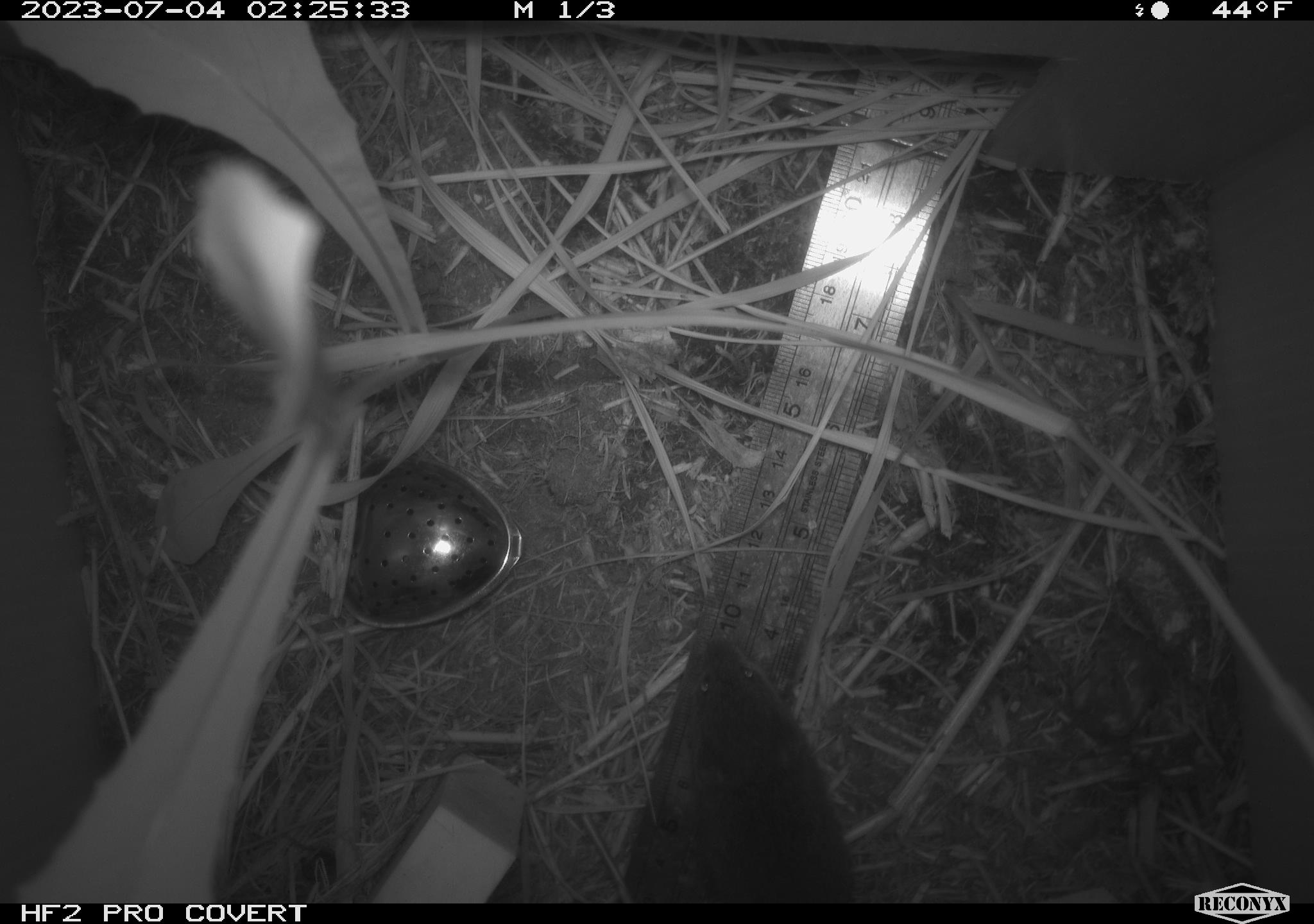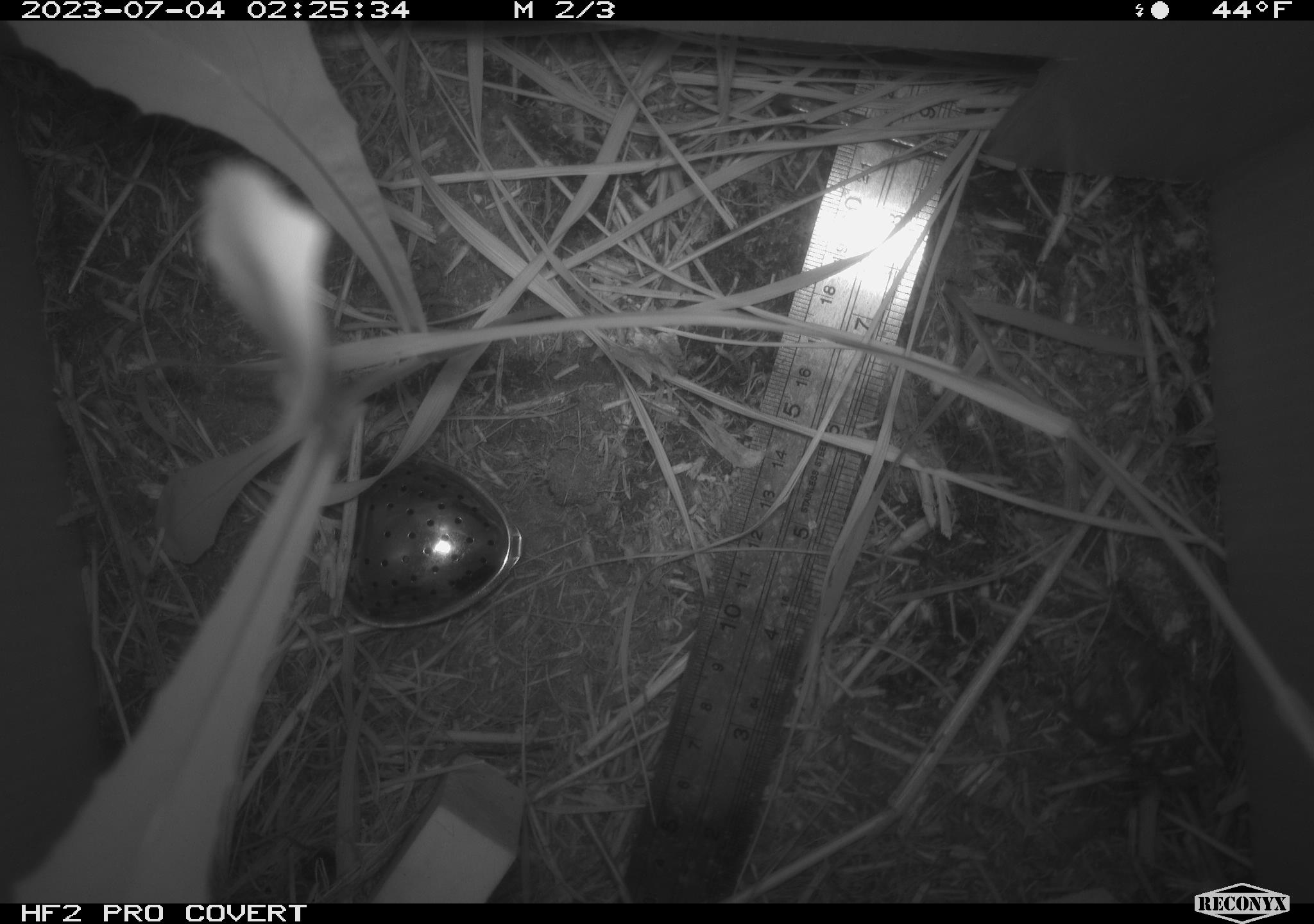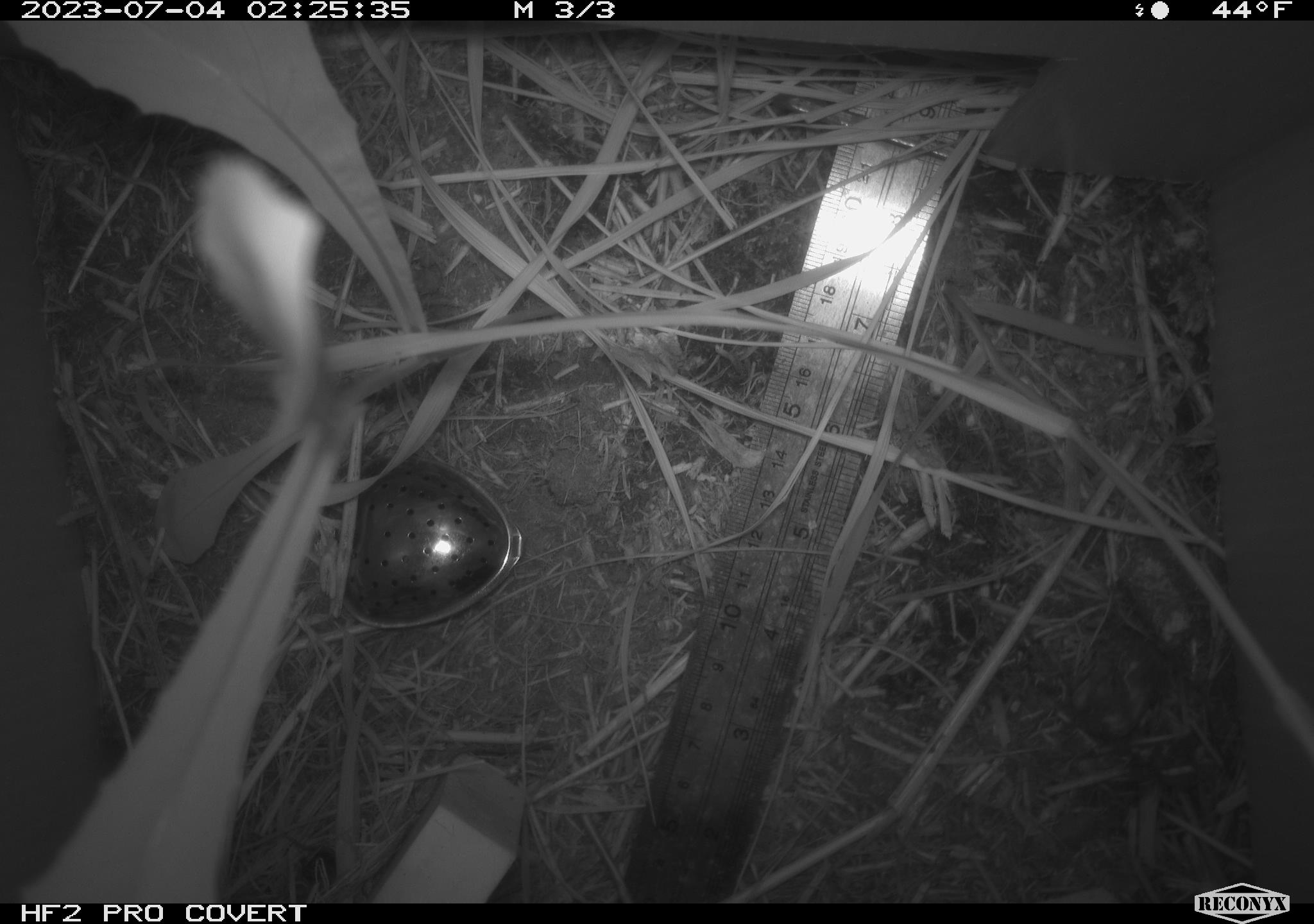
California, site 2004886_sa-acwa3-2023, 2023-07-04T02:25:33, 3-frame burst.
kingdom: Animalia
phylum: Chordata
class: Mammalia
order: Rodentia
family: Cricetidae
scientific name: Arvicolinae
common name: voles, lemmings, and muskrats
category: arvicolinae subfamily